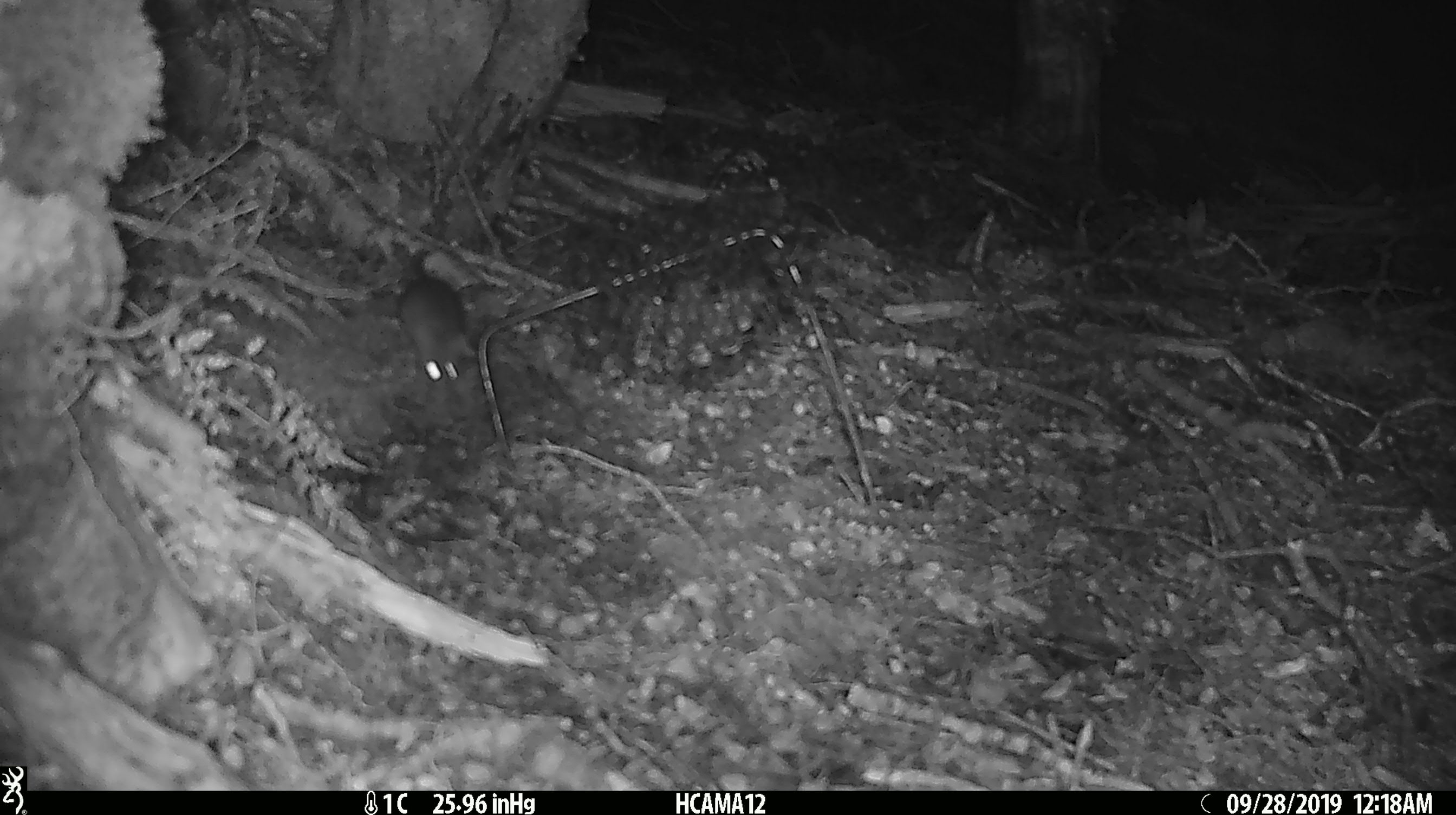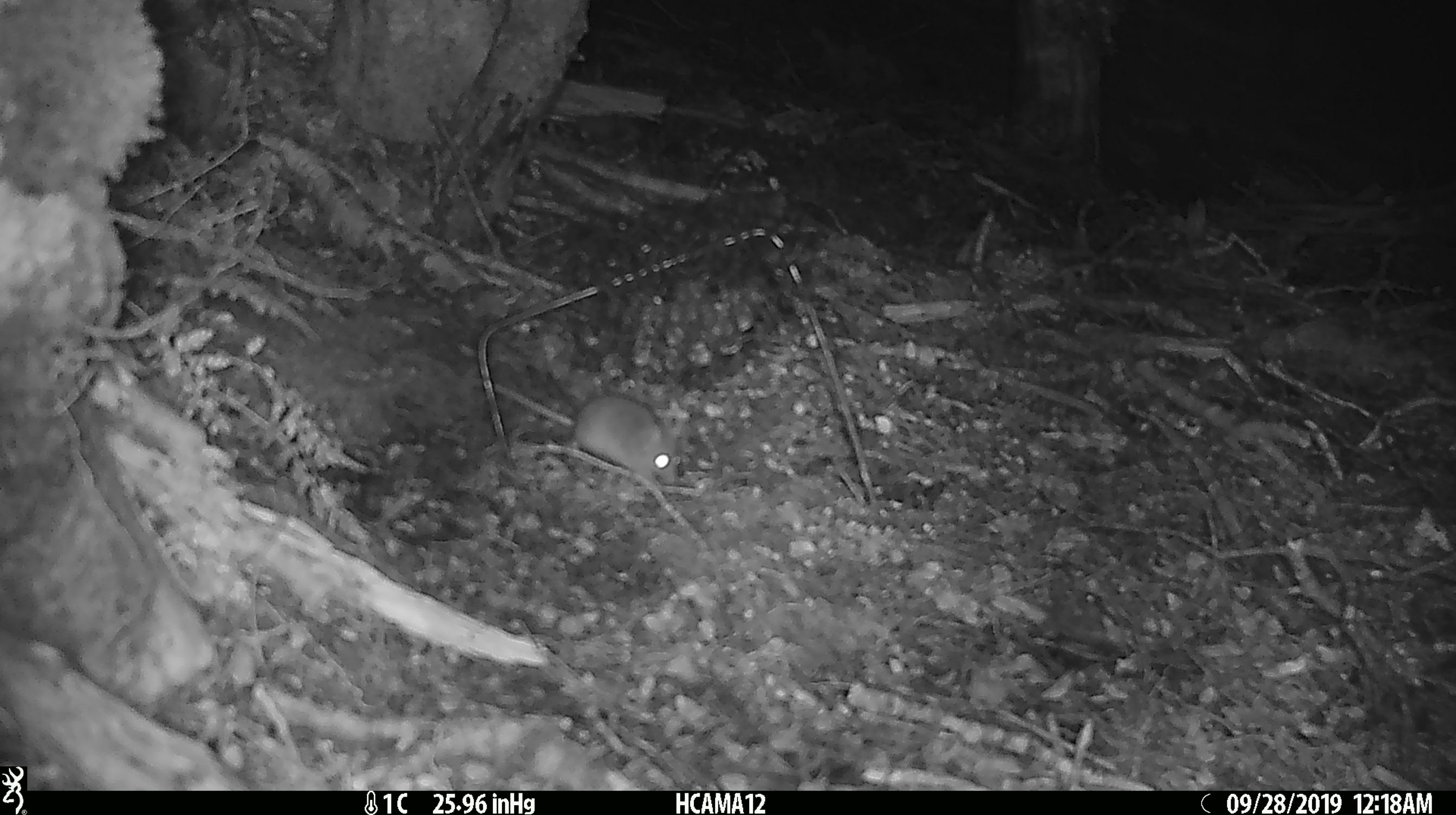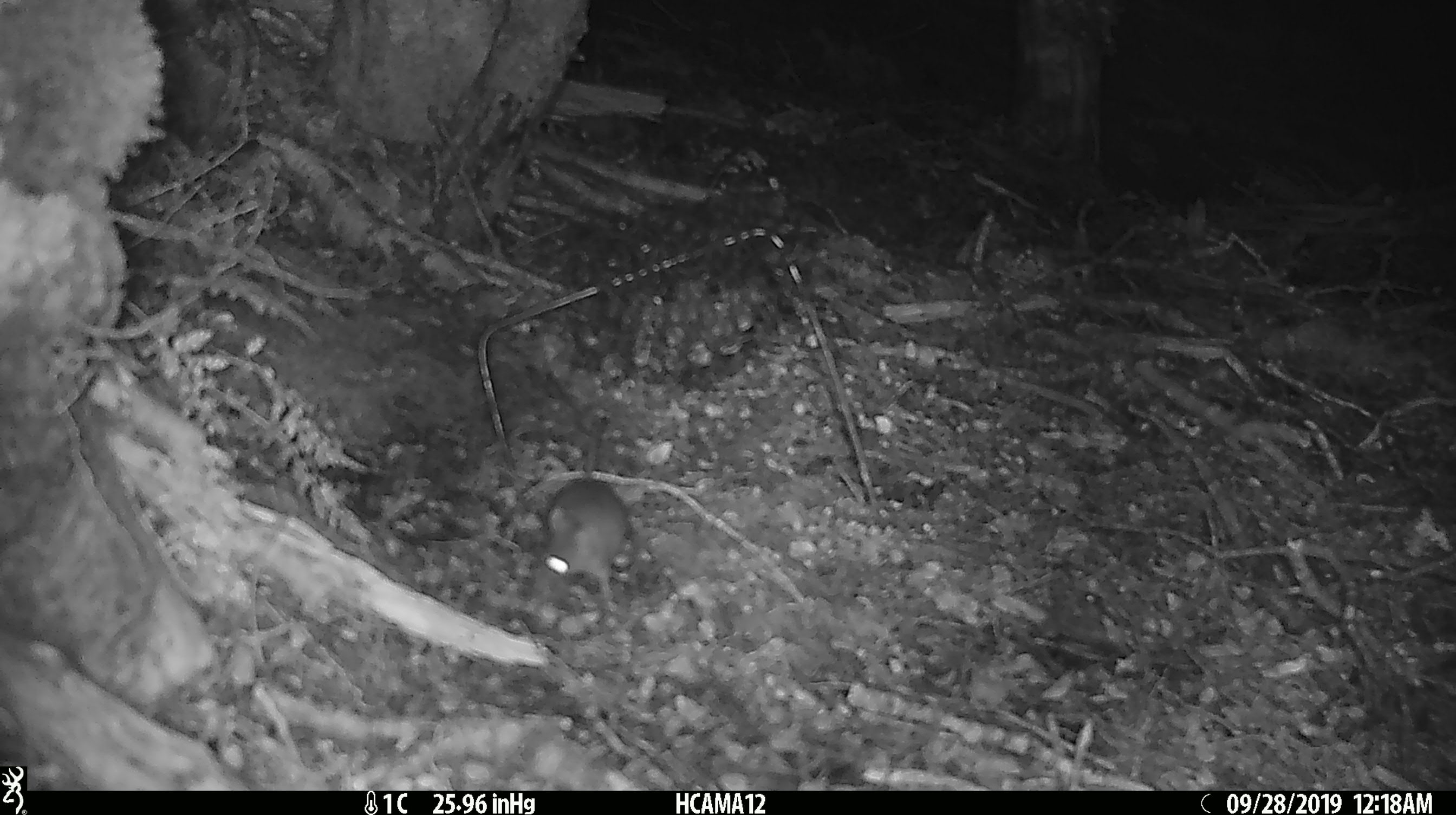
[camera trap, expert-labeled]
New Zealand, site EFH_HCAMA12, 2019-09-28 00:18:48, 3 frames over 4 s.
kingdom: Animalia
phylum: Chordata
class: Mammalia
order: Rodentia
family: Muridae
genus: Mus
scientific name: Mus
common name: mouse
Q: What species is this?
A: Mouse (Mus).